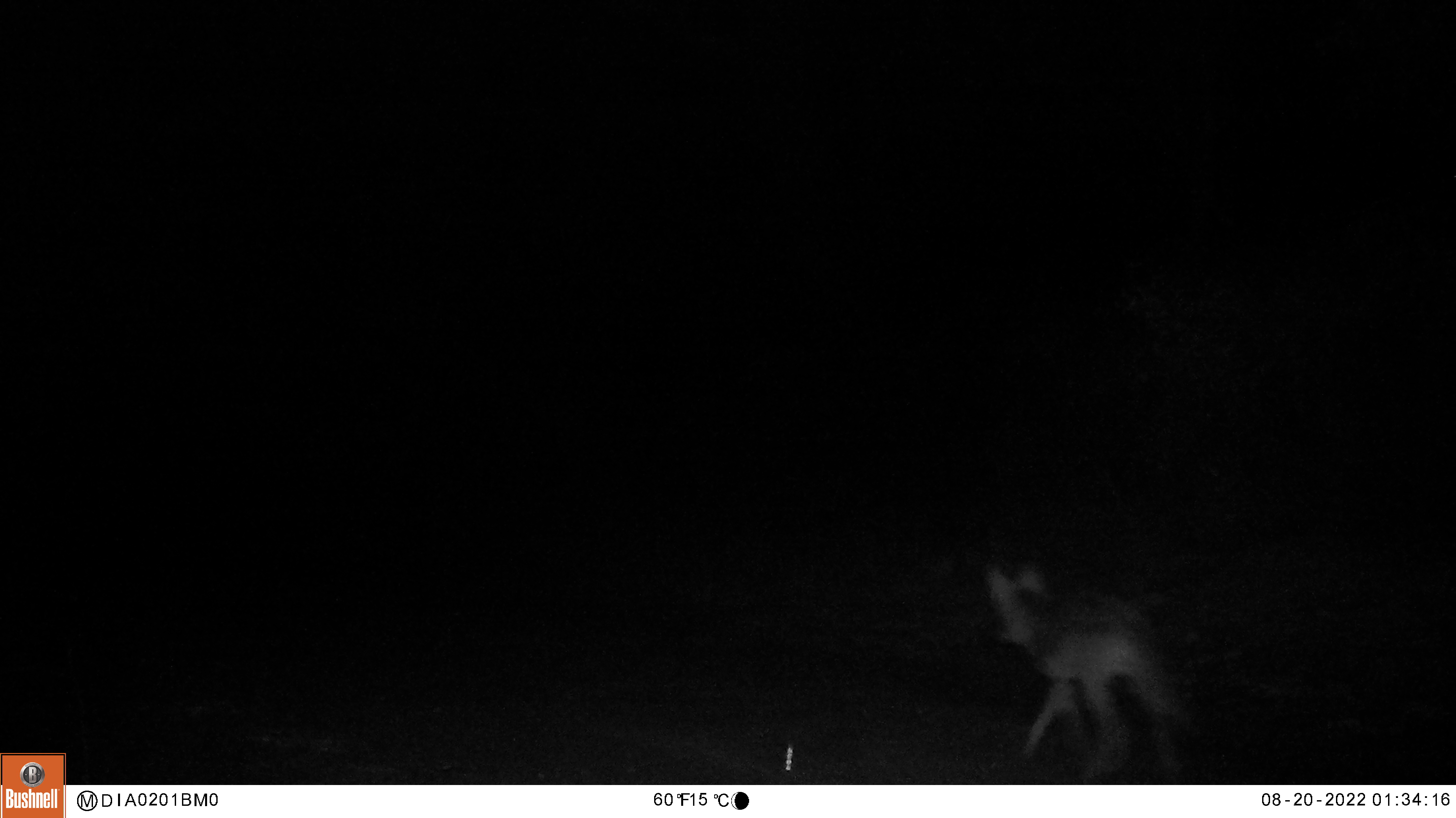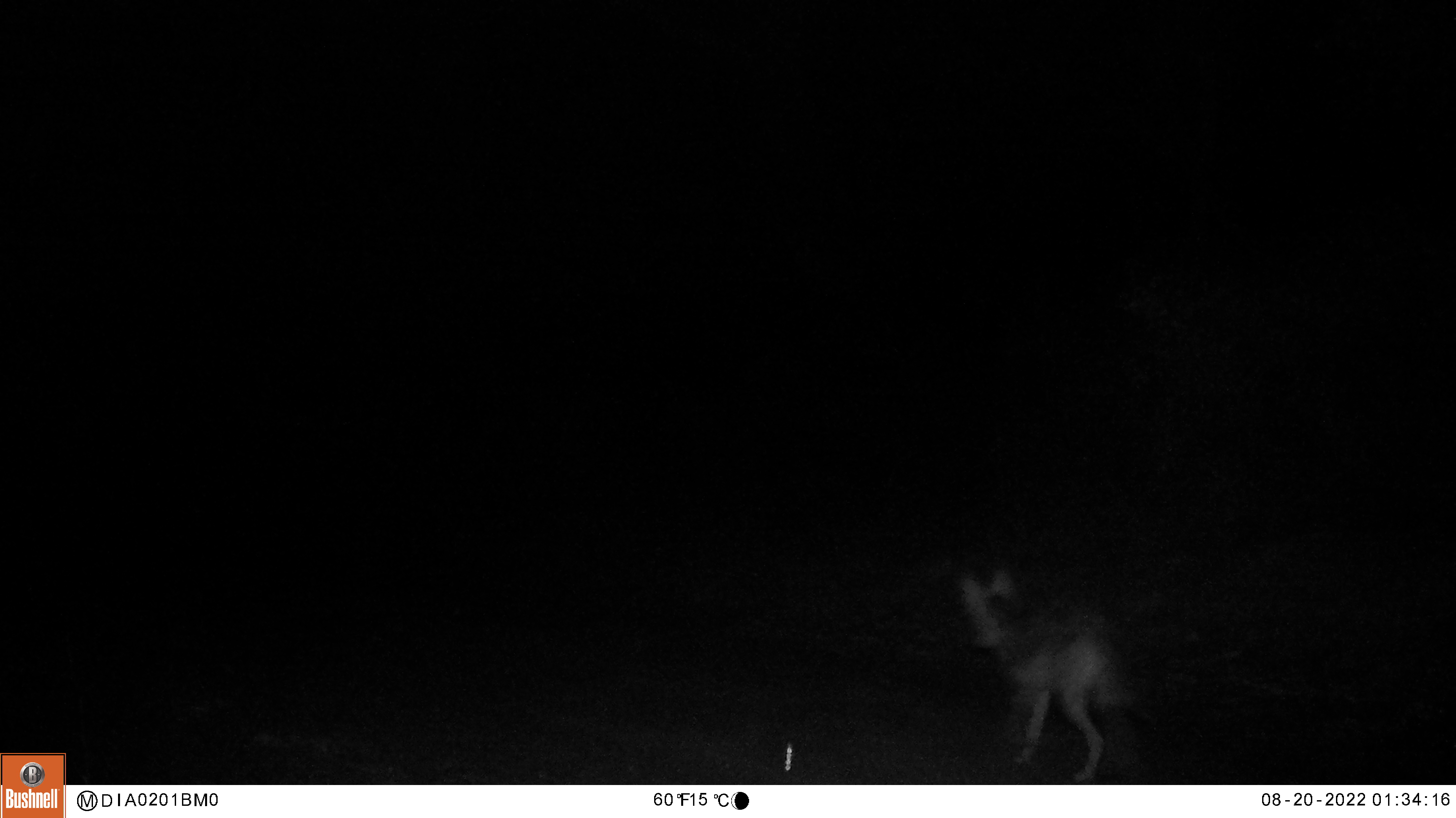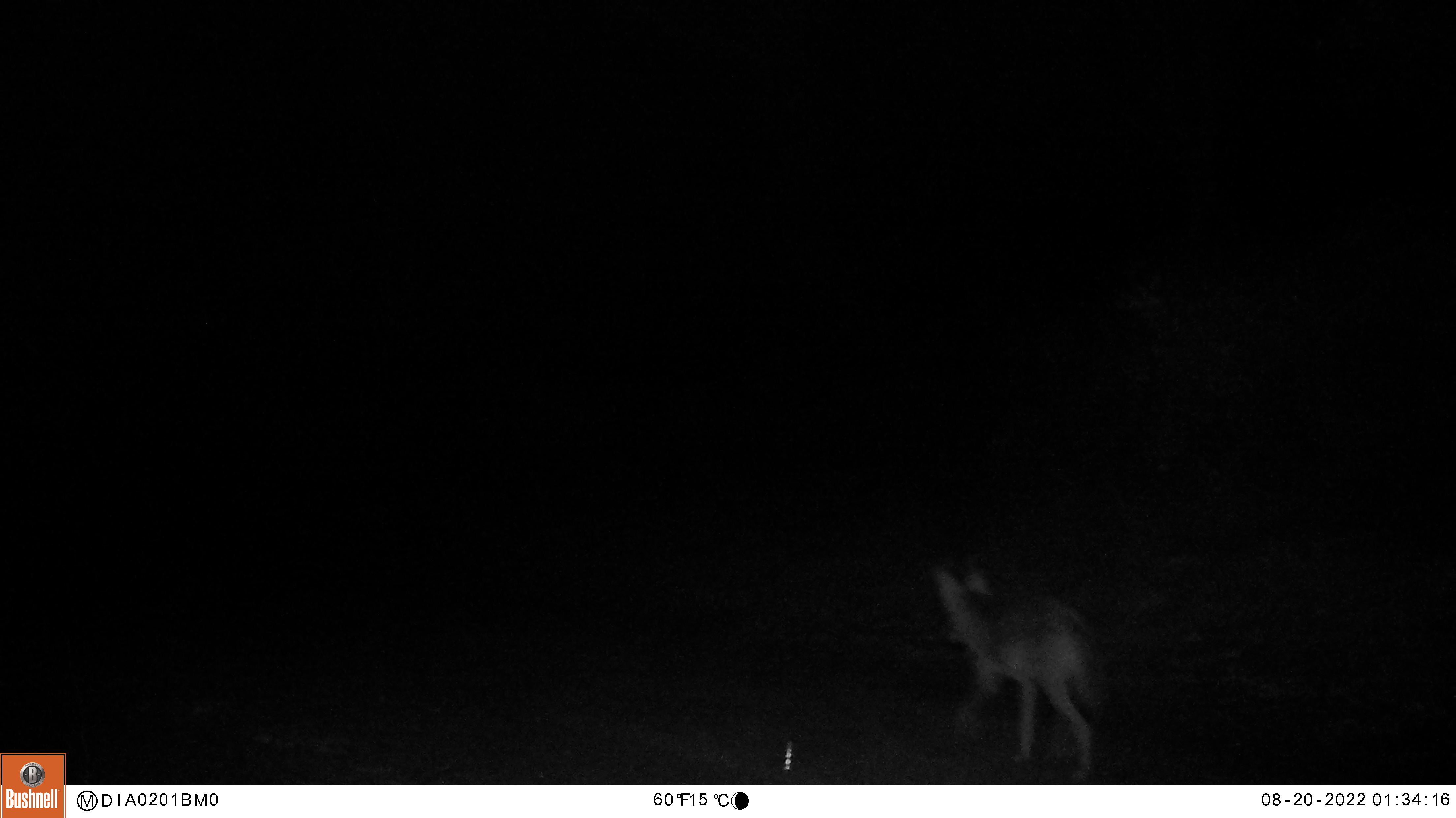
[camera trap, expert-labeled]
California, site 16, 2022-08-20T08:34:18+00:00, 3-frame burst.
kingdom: Animalia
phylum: Chordata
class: Mammalia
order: Carnivora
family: Canidae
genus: Canis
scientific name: Canis latrans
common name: coyote